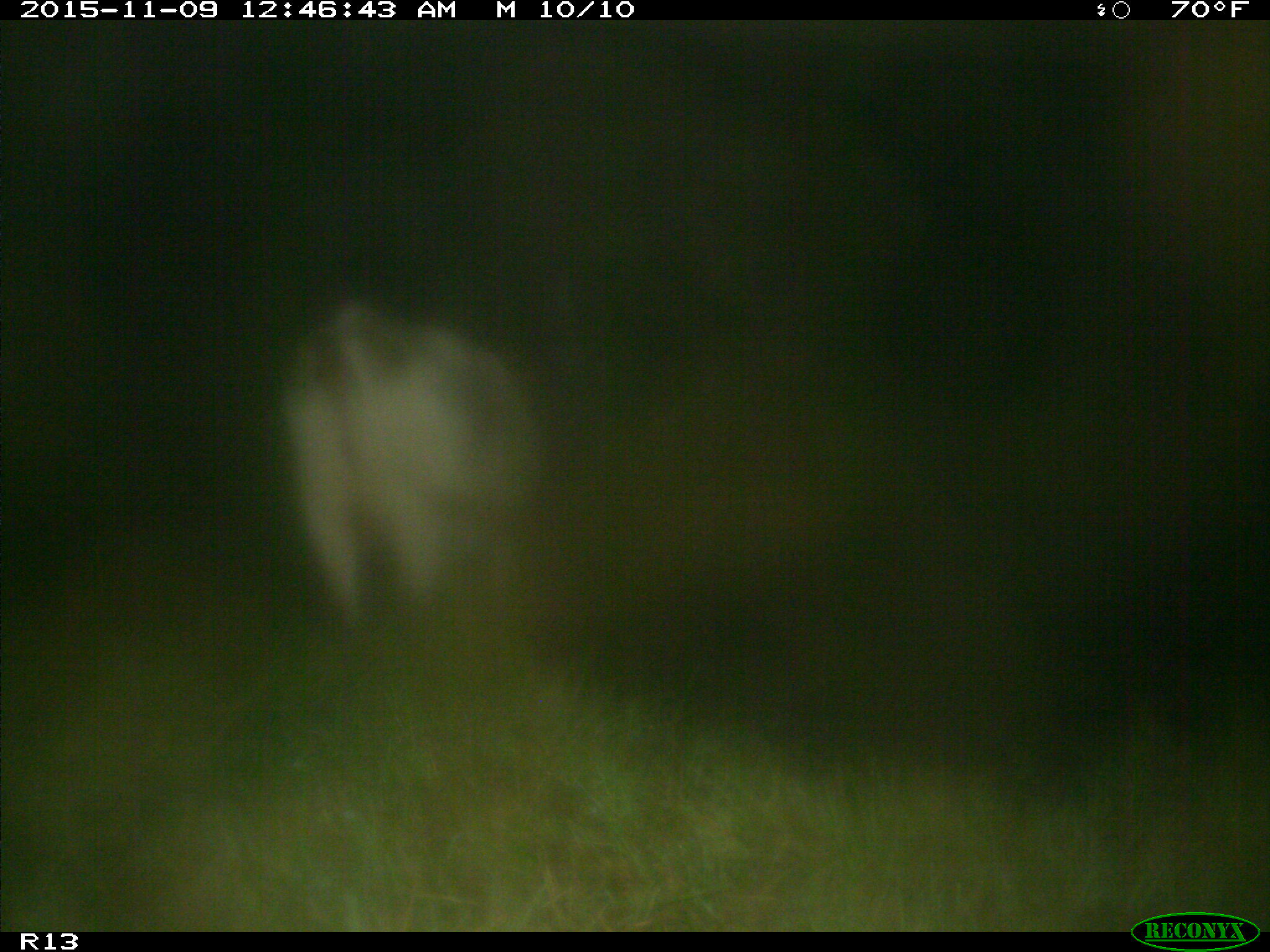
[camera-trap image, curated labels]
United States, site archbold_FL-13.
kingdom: Animalia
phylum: Chordata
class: Mammalia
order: Artiodactyla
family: Bovidae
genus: Bos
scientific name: Bos taurus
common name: domestic cow